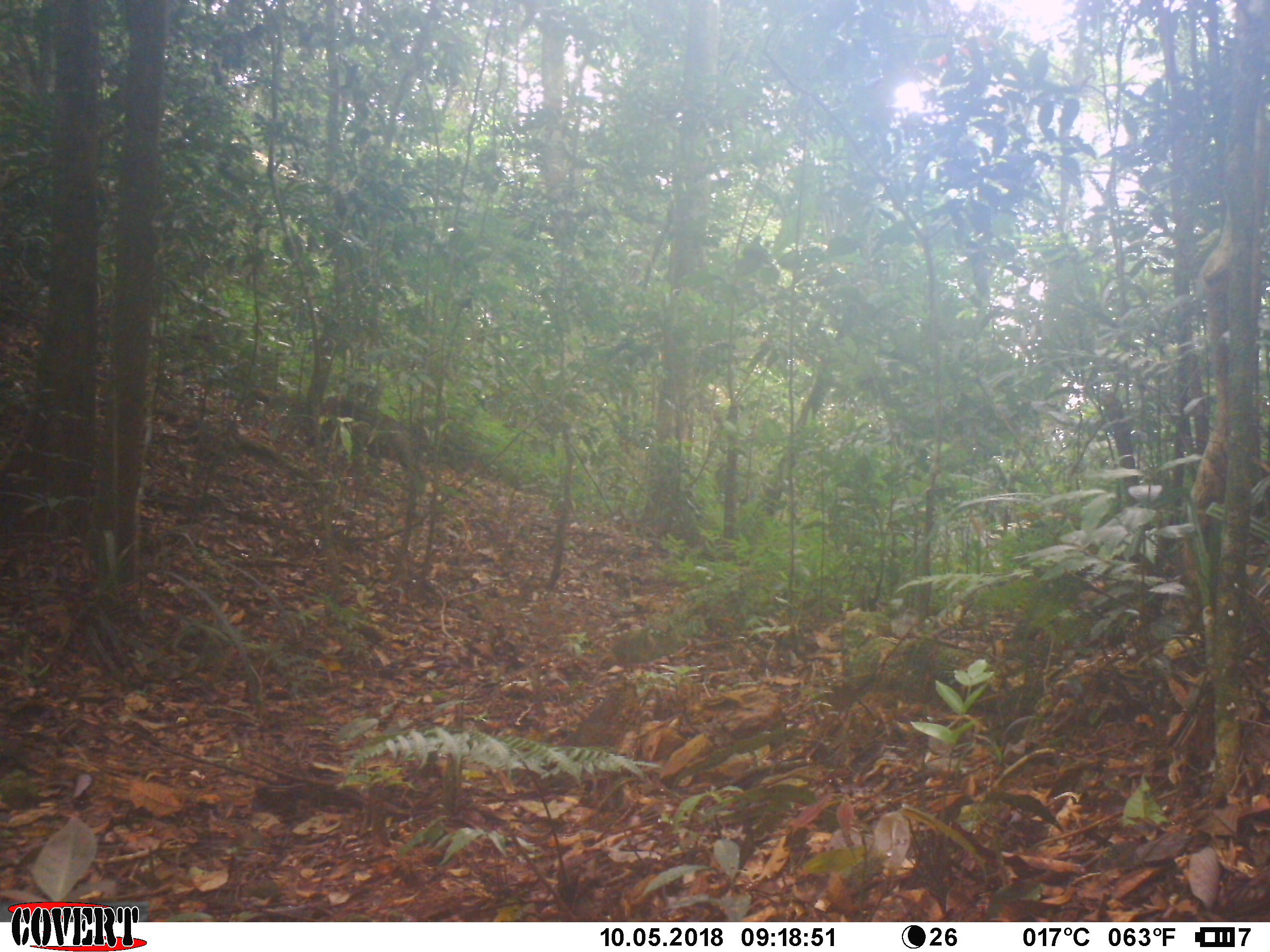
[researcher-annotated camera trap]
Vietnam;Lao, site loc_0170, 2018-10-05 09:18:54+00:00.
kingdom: Animalia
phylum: Chordata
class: Mammalia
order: Primates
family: Cercopithecidae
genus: Macaca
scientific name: Macaca arctoides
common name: stump-tailed macaque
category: stump tailed macaque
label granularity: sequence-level